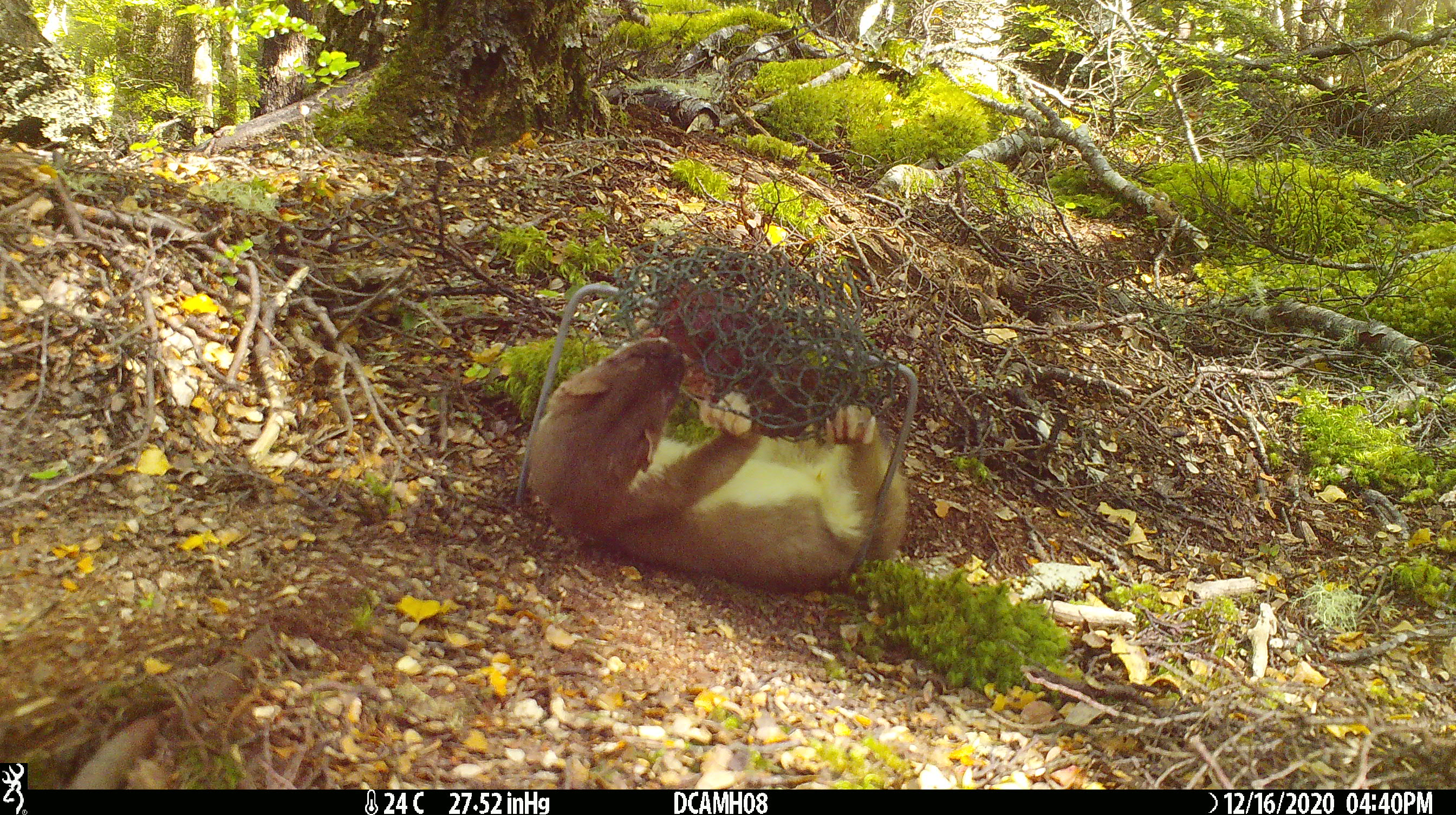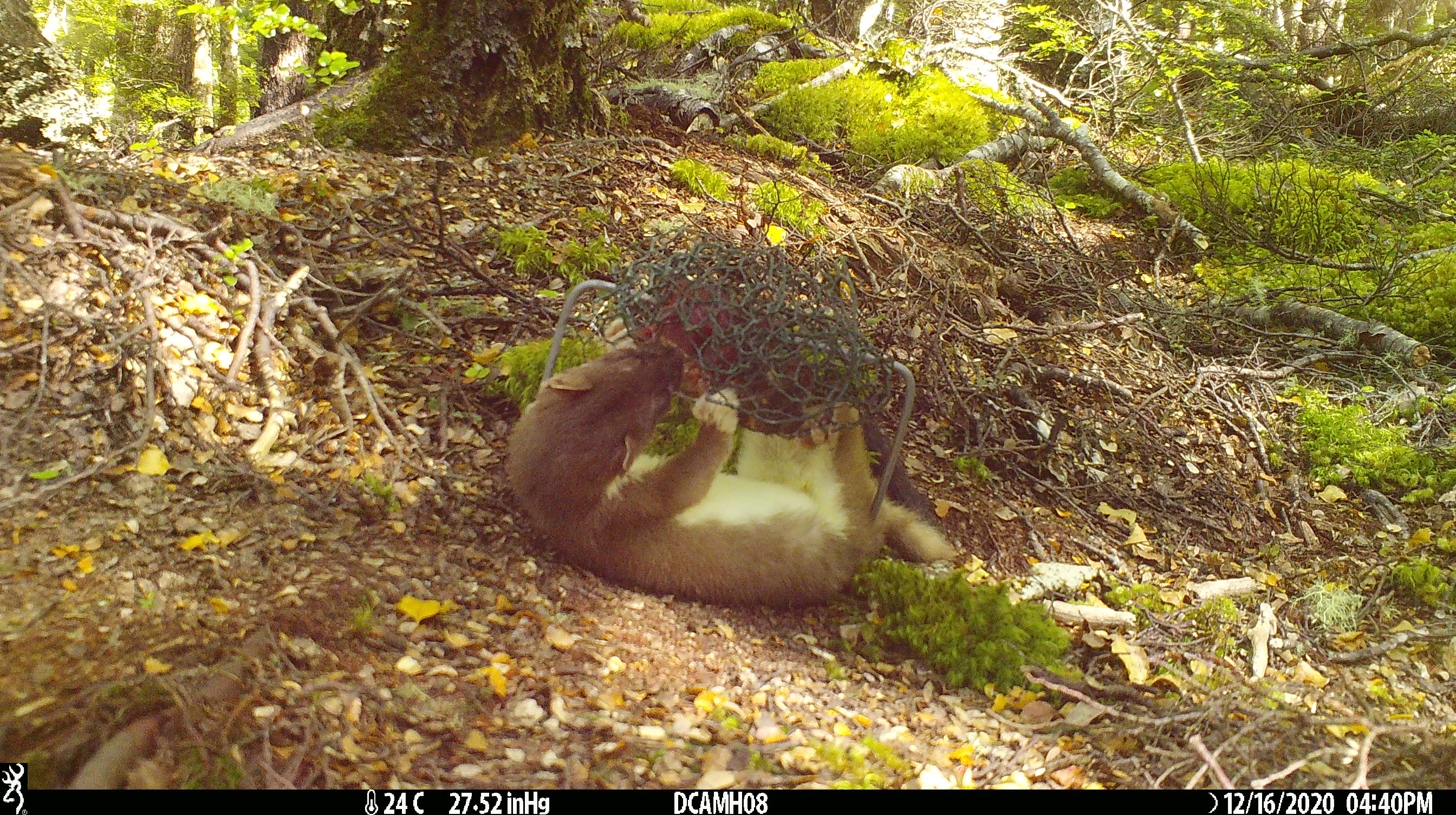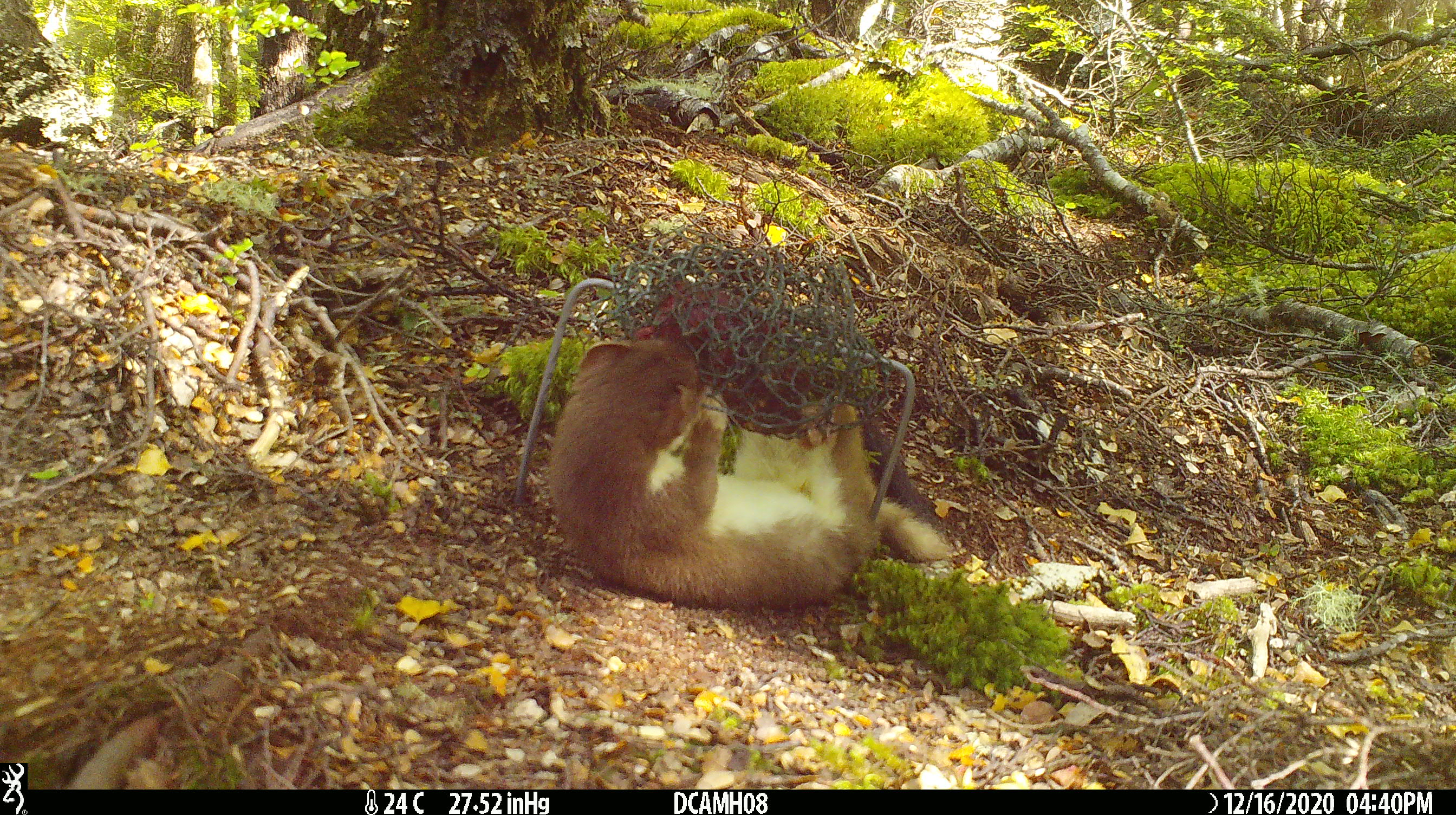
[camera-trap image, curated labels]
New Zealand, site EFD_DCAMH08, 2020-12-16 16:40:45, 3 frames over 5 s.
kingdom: Animalia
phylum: Chordata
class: Mammalia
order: Carnivora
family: Mustelidae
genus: Mustela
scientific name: Mustela erminea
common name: stoat